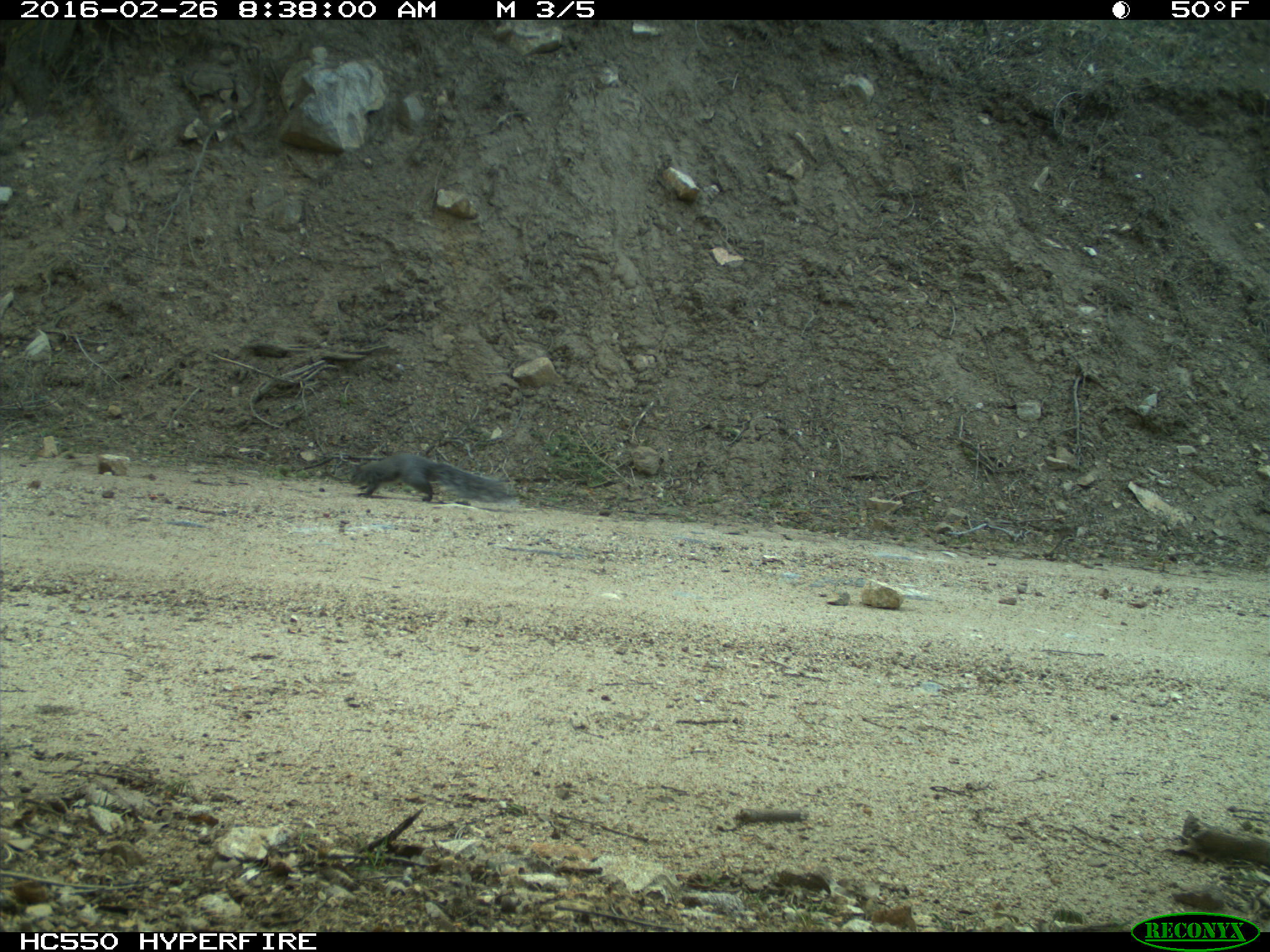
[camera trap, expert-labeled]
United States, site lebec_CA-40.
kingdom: Animalia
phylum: Chordata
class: Mammalia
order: Rodentia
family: Sciuridae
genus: Sciurus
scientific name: Sciurus carolinensis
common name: eastern gray squirrel